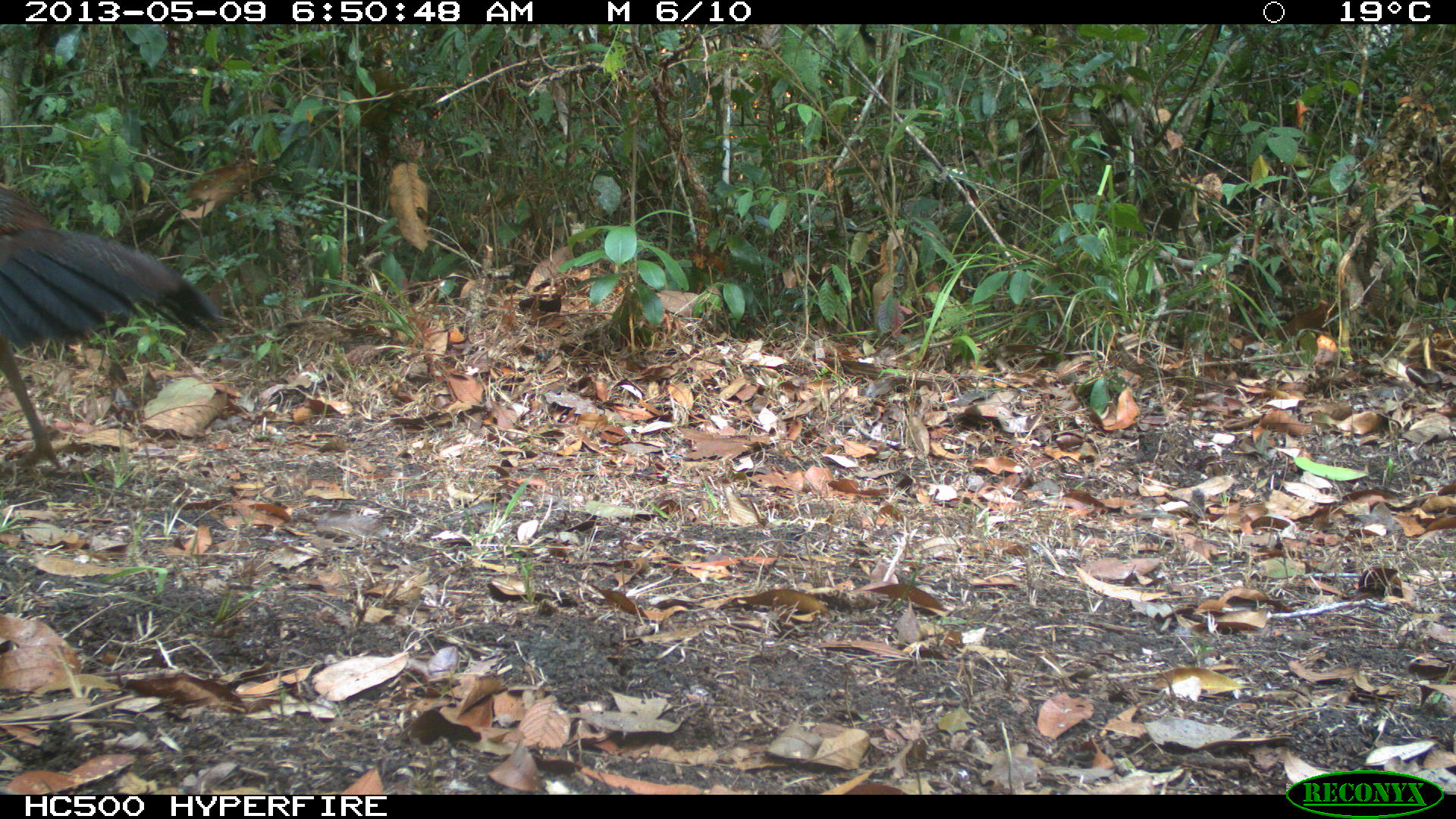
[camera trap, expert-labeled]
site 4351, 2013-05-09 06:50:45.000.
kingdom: Animalia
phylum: Chordata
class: Aves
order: Galliformes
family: Cracidae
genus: Crax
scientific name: Crax rubra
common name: great curassow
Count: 2.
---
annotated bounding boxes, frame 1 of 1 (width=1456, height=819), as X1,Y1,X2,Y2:
crax rubra: 0,176,223,474